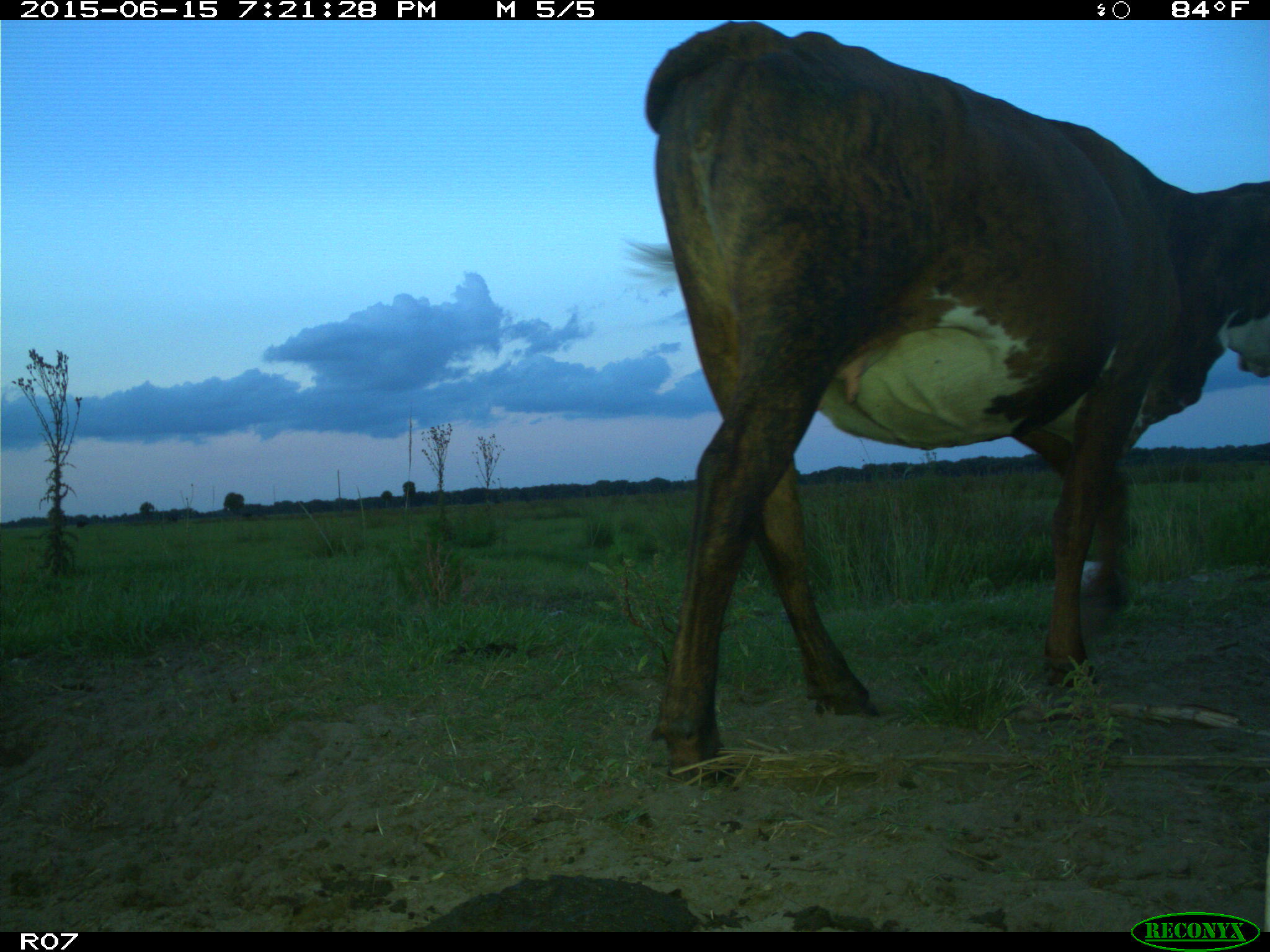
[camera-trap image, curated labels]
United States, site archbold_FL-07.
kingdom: Animalia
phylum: Chordata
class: Mammalia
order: Artiodactyla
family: Bovidae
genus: Bos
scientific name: Bos taurus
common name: domestic cow